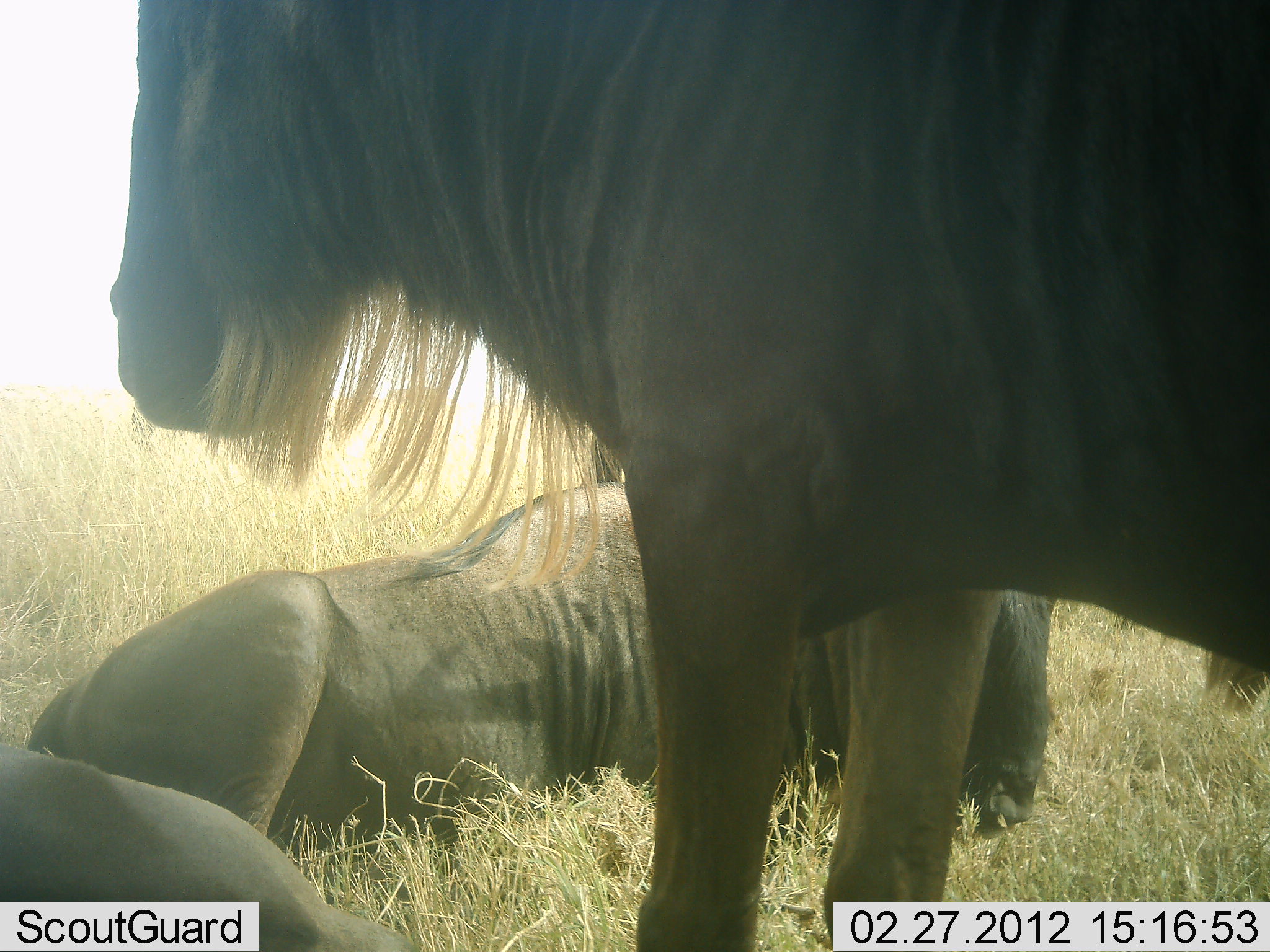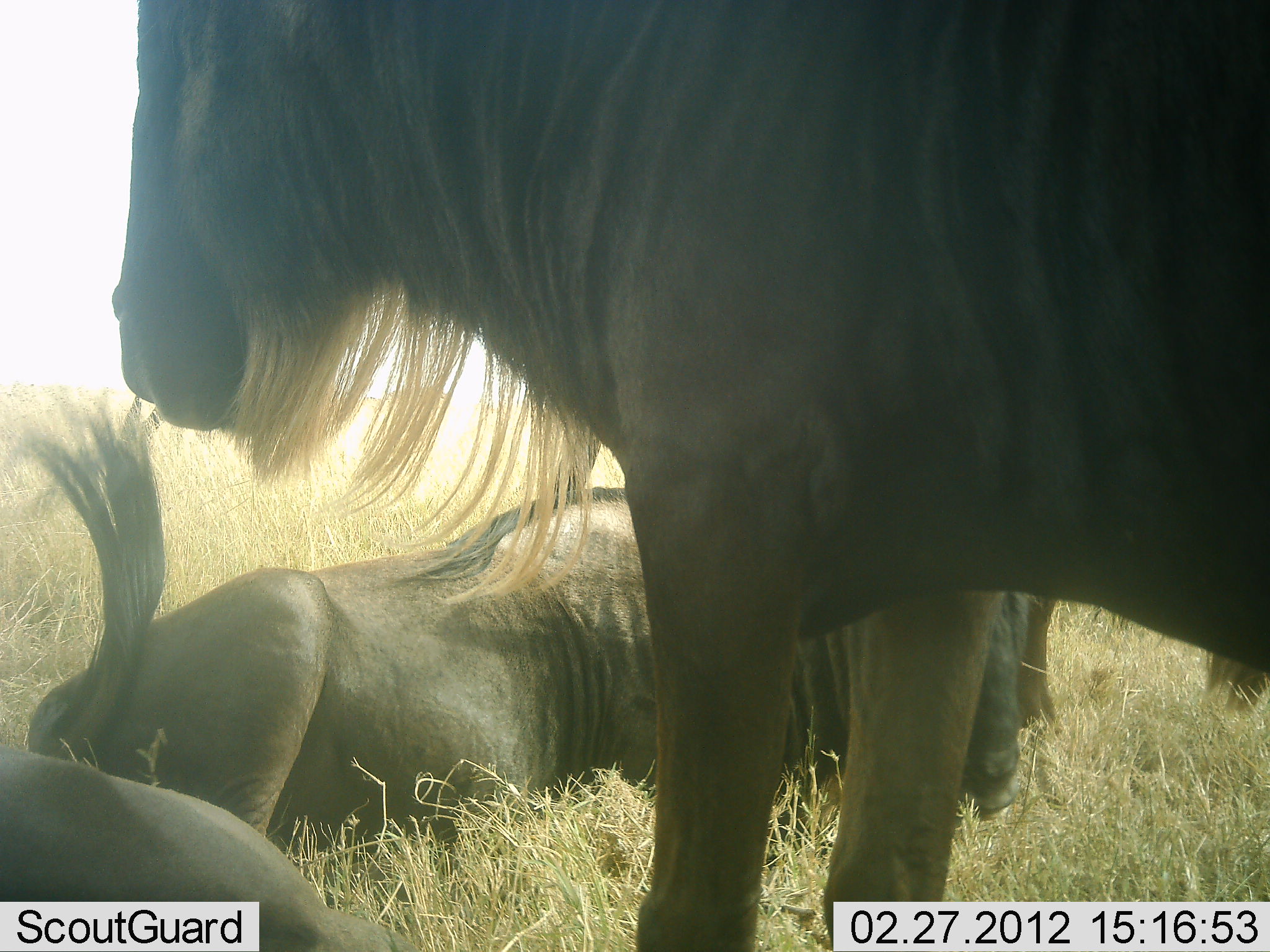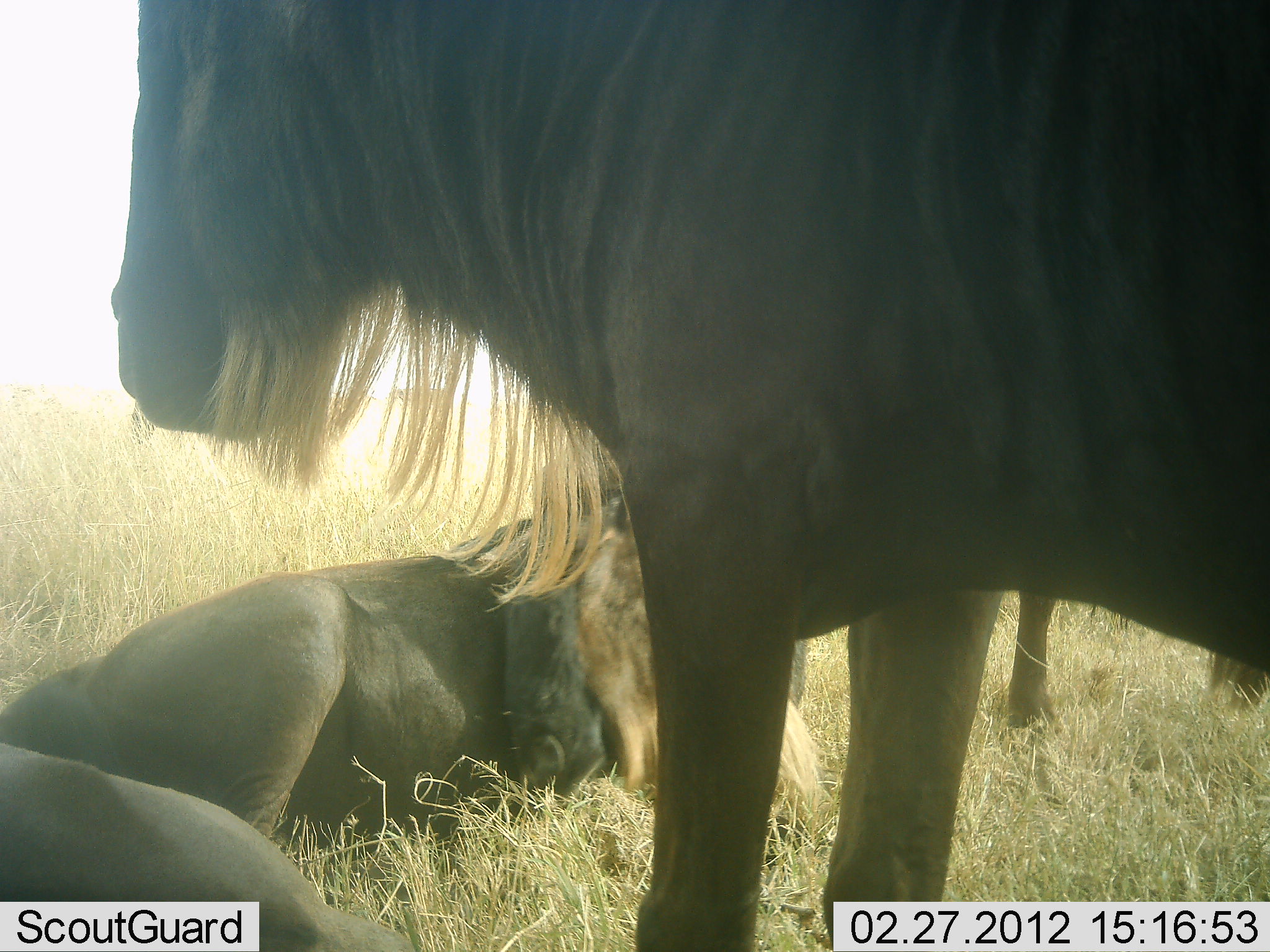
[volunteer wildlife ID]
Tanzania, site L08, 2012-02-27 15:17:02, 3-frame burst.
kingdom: Animalia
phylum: Chordata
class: Mammalia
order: Artiodactyla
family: Bovidae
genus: Connochaetes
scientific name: Connochaetes taurinus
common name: blue wildebeest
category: wildebeest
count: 3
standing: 83%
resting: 94%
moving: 6%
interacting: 0%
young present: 0%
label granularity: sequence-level